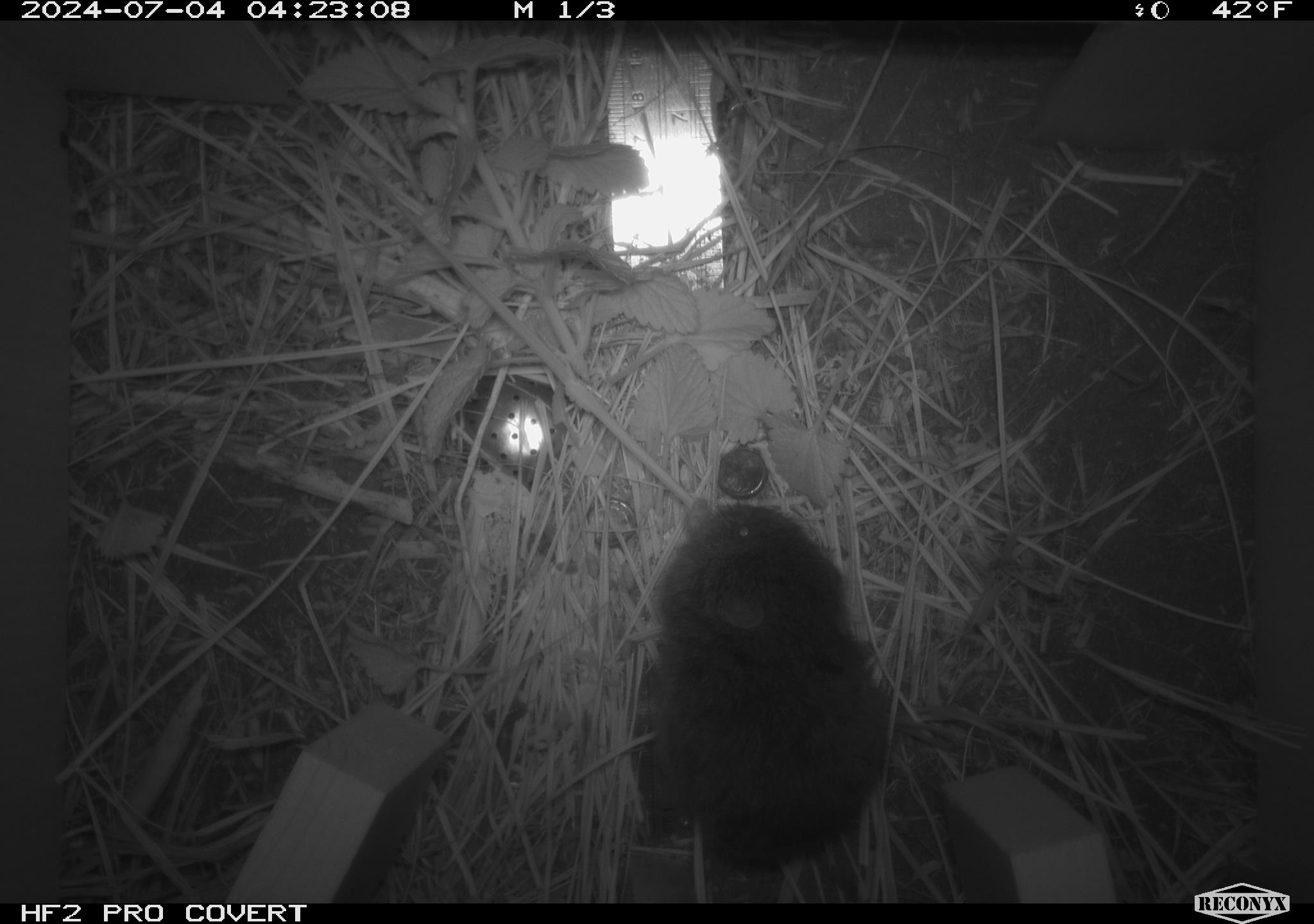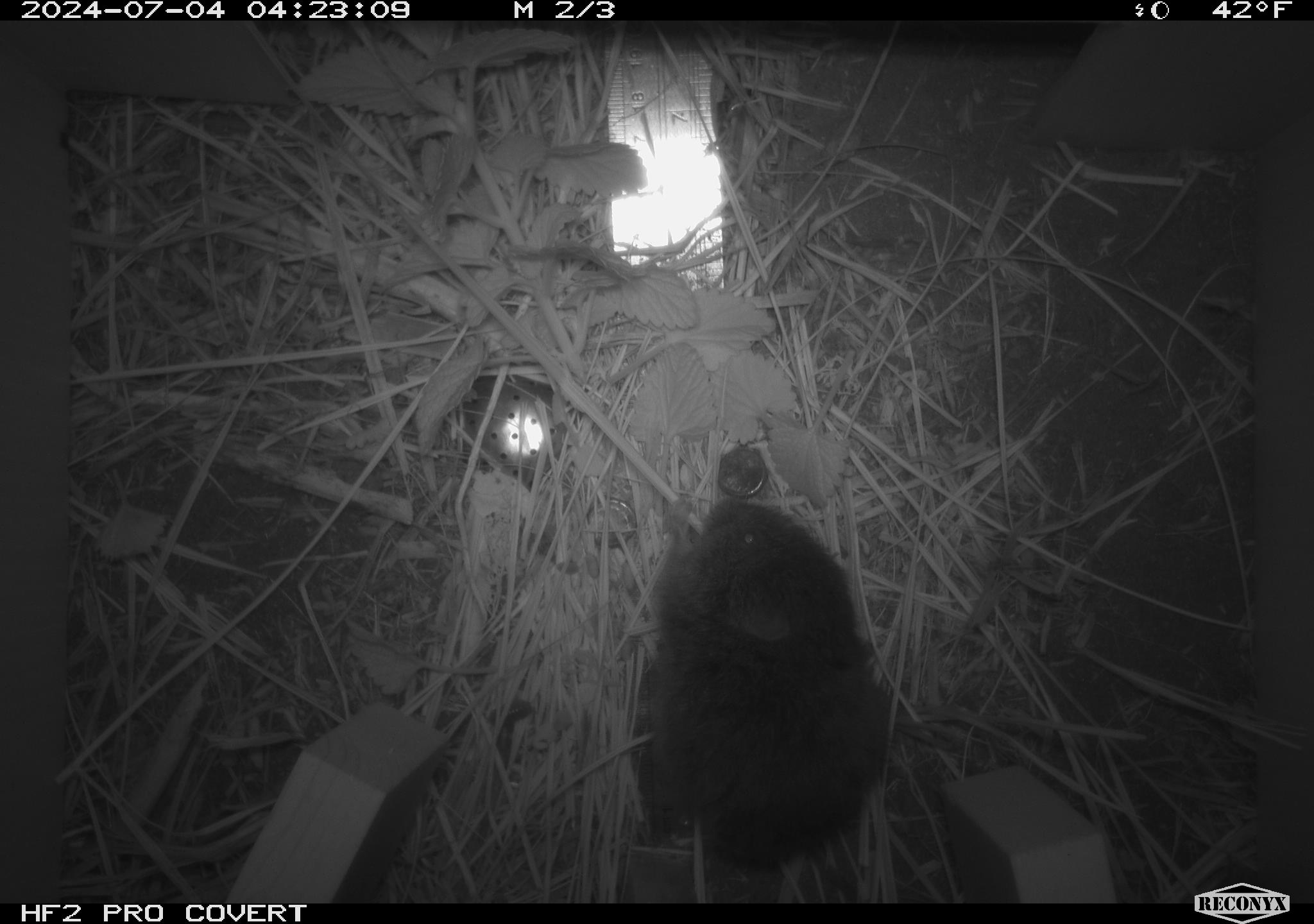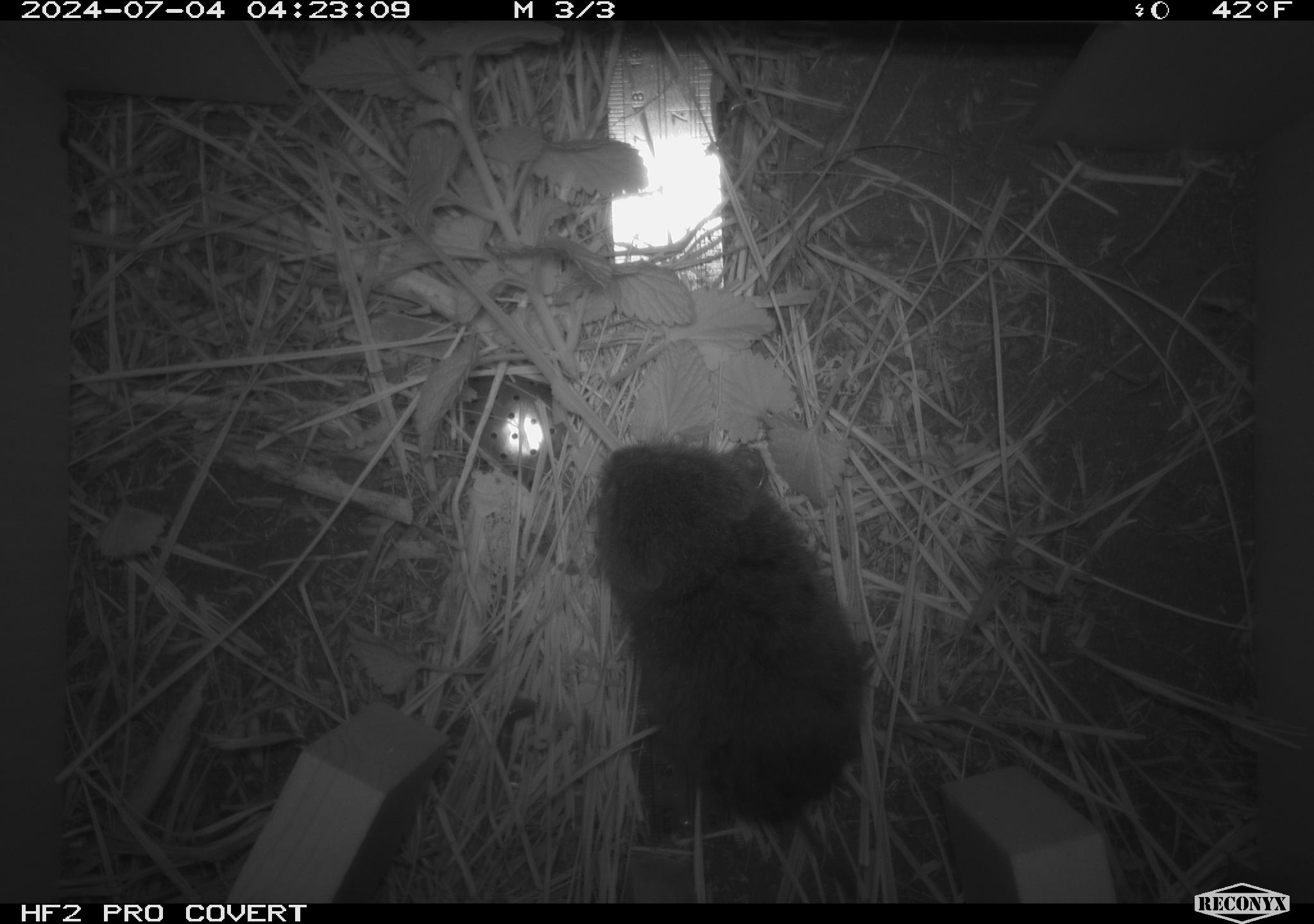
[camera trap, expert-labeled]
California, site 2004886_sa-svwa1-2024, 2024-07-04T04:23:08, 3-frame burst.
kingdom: Animalia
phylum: Chordata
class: Mammalia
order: Rodentia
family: Cricetidae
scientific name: Arvicolinae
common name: voles, lemmings, and muskrats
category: arvicolinae subfamily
Arvicolinae subfamily (voles, lemmings, and muskrats) (Arvicolinae).